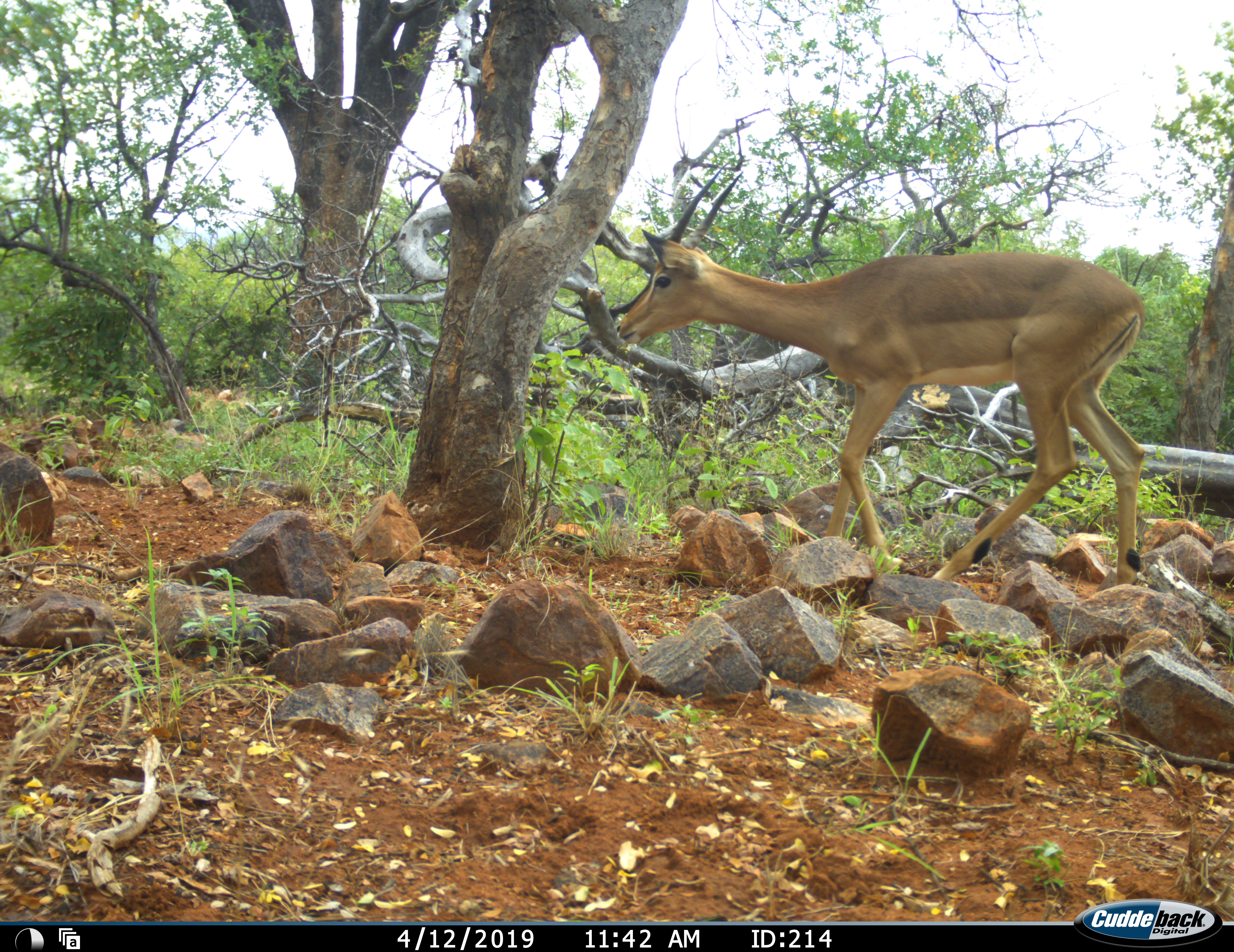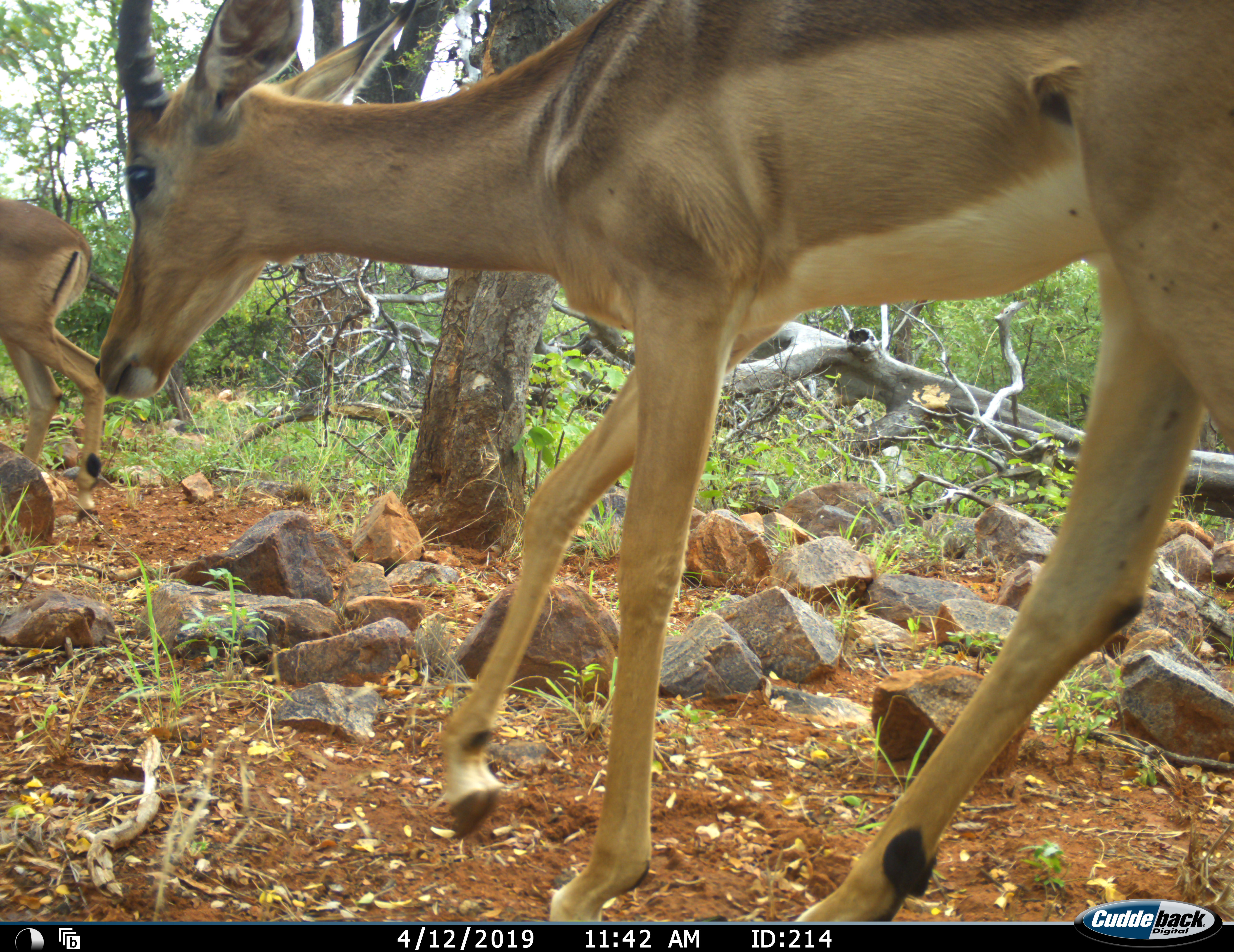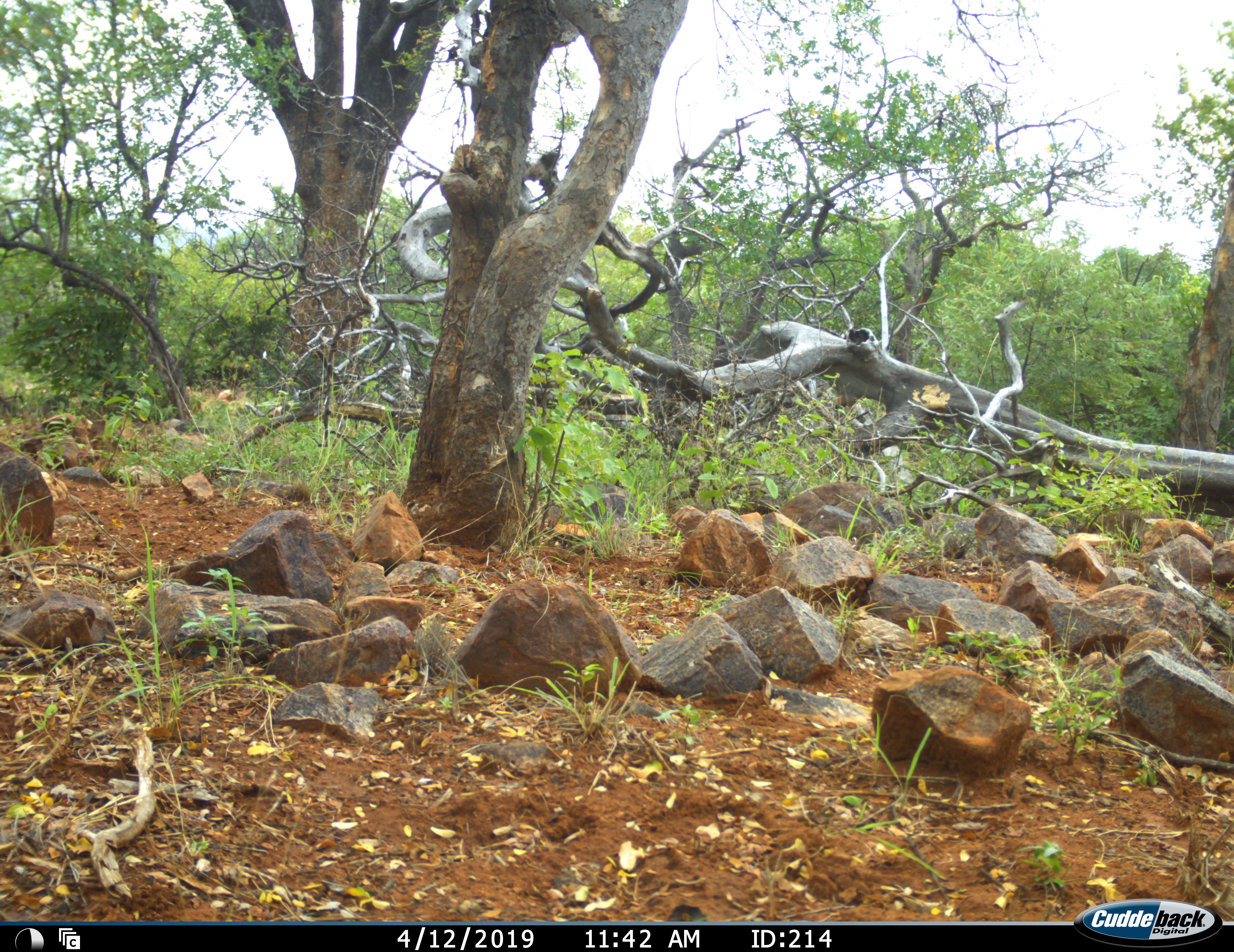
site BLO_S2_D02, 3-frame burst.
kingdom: Animalia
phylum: Chordata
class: Mammalia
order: Artiodactyla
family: Bovidae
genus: Aepyceros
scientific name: Aepyceros melampus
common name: impala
Impala (Aepyceros melampus), count 2. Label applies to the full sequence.